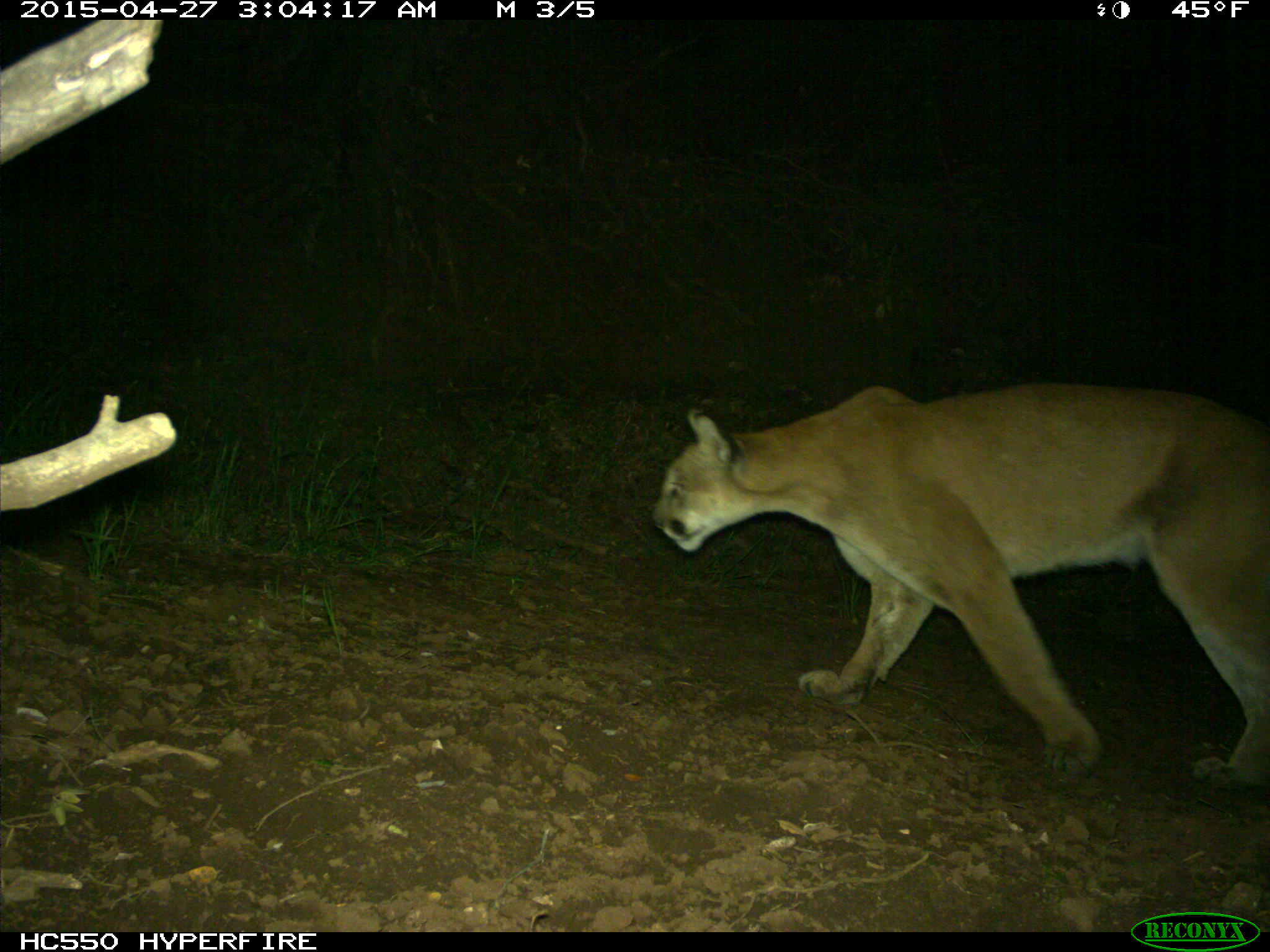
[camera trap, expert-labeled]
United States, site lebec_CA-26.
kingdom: Animalia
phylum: Chordata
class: Mammalia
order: Carnivora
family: Felidae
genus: Puma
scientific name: Puma concolor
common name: mountain lion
Puma concolor (mountain lion).